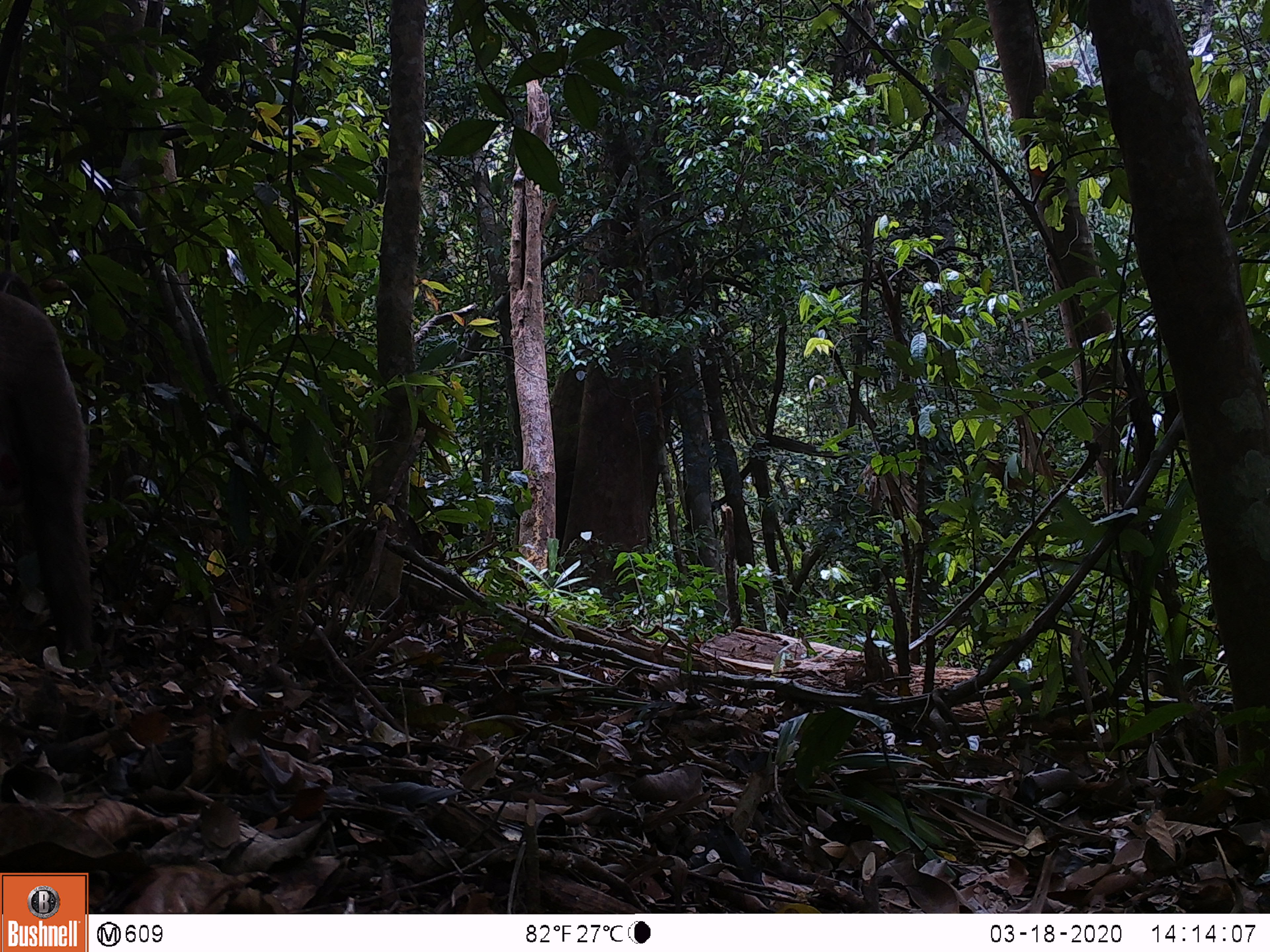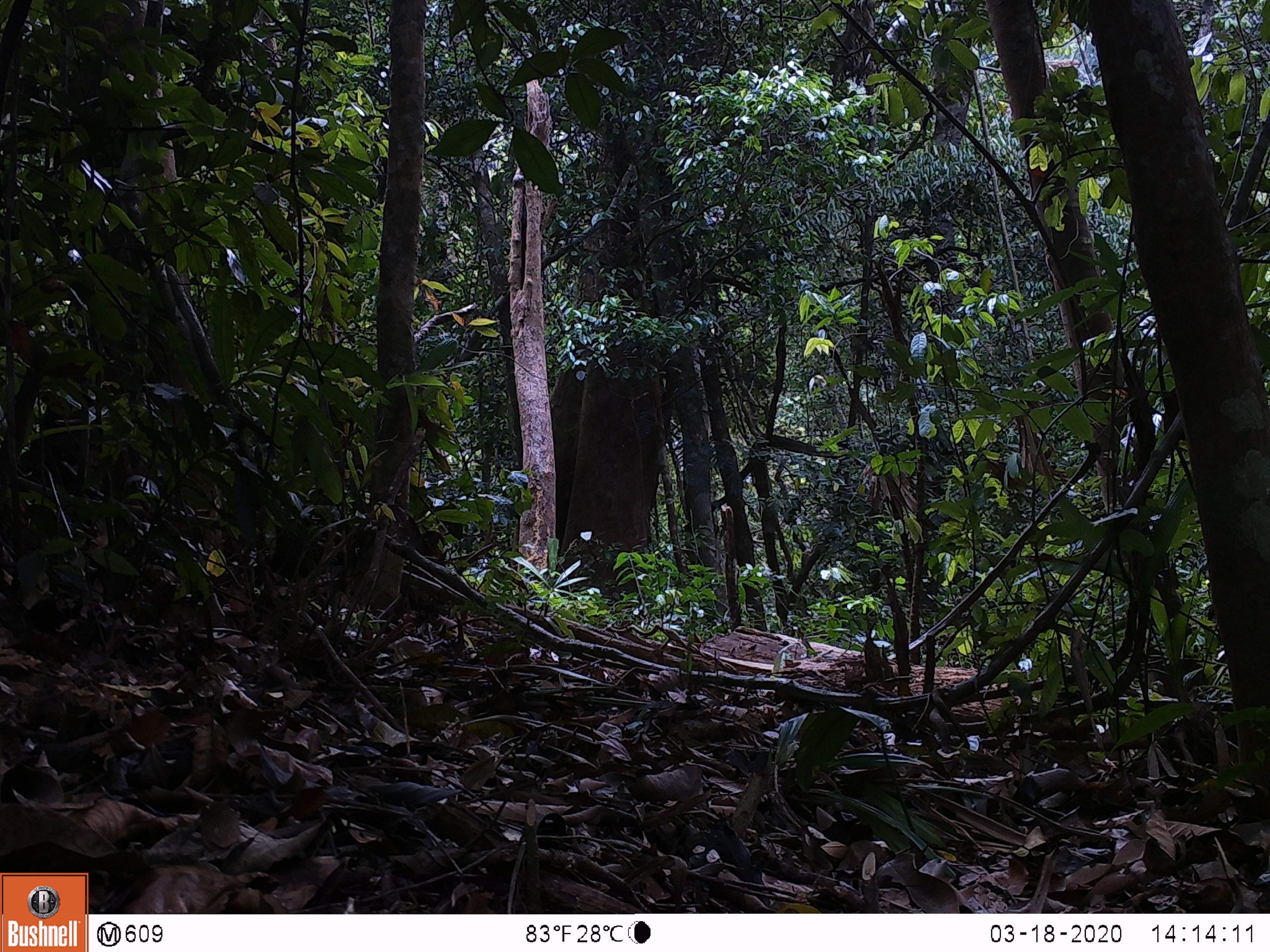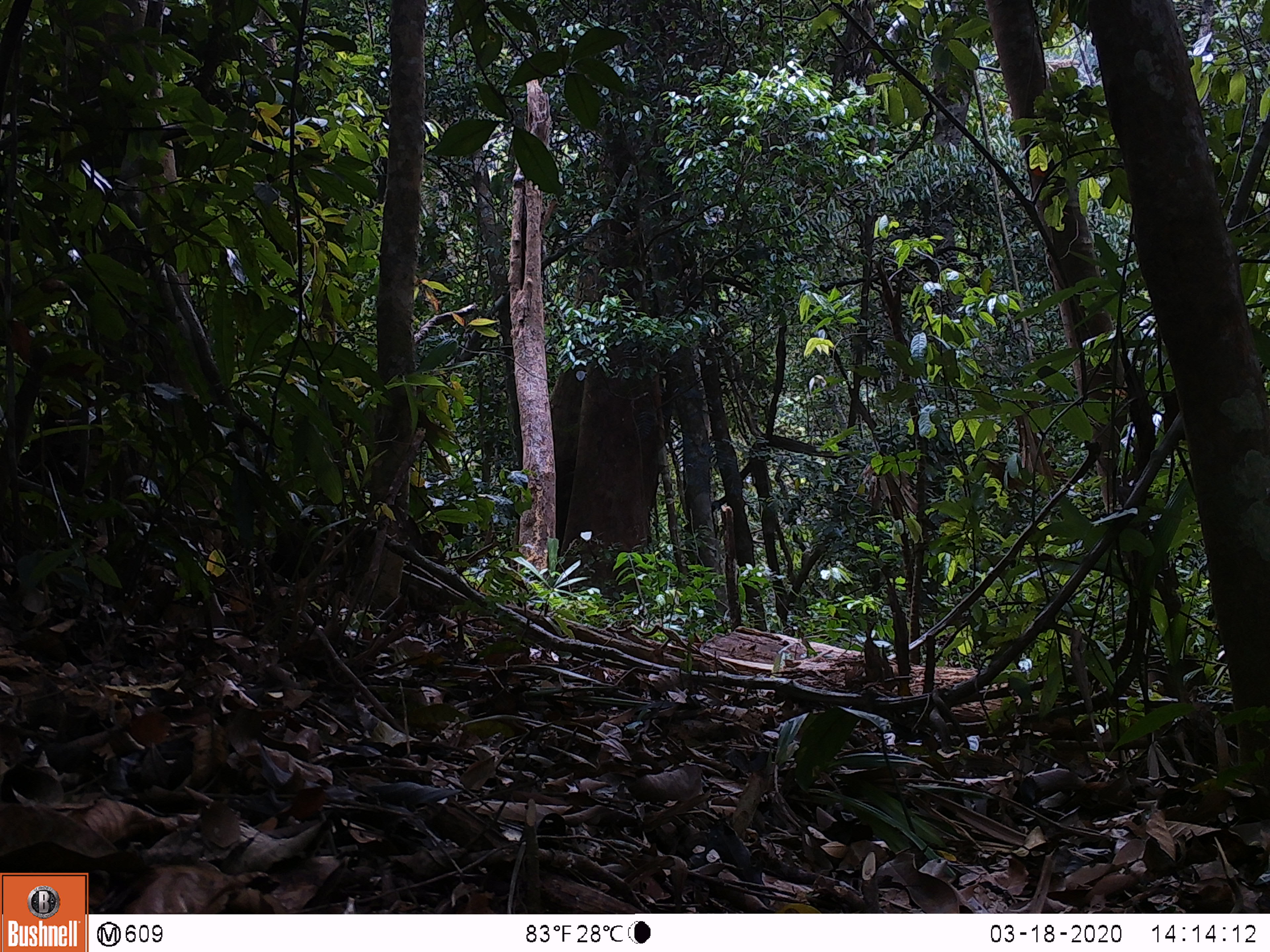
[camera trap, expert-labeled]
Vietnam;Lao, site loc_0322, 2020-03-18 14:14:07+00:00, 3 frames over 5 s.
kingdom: Animalia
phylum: Chordata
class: Mammalia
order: Primates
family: Cercopithecidae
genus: Macaca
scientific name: Macaca nemestrina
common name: pig-tailed macaque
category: pig tailed macaque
Pig tailed macaque (pig-tailed macaque) (Macaca nemestrina). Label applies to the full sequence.